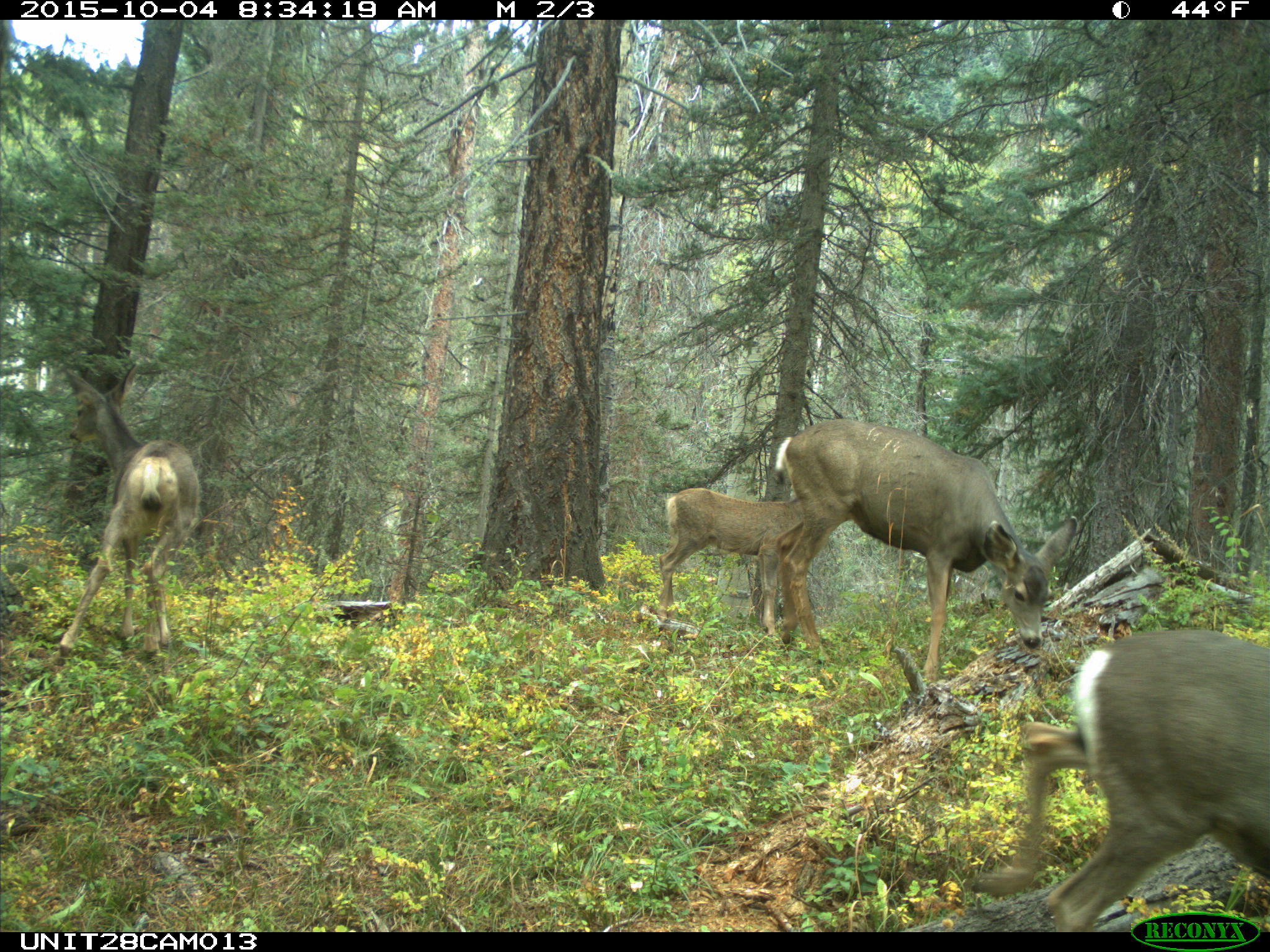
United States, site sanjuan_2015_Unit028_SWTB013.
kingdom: Animalia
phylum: Chordata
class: Mammalia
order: Artiodactyla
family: Cervidae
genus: Odocoileus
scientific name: Odocoileus hemionus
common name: mule deer